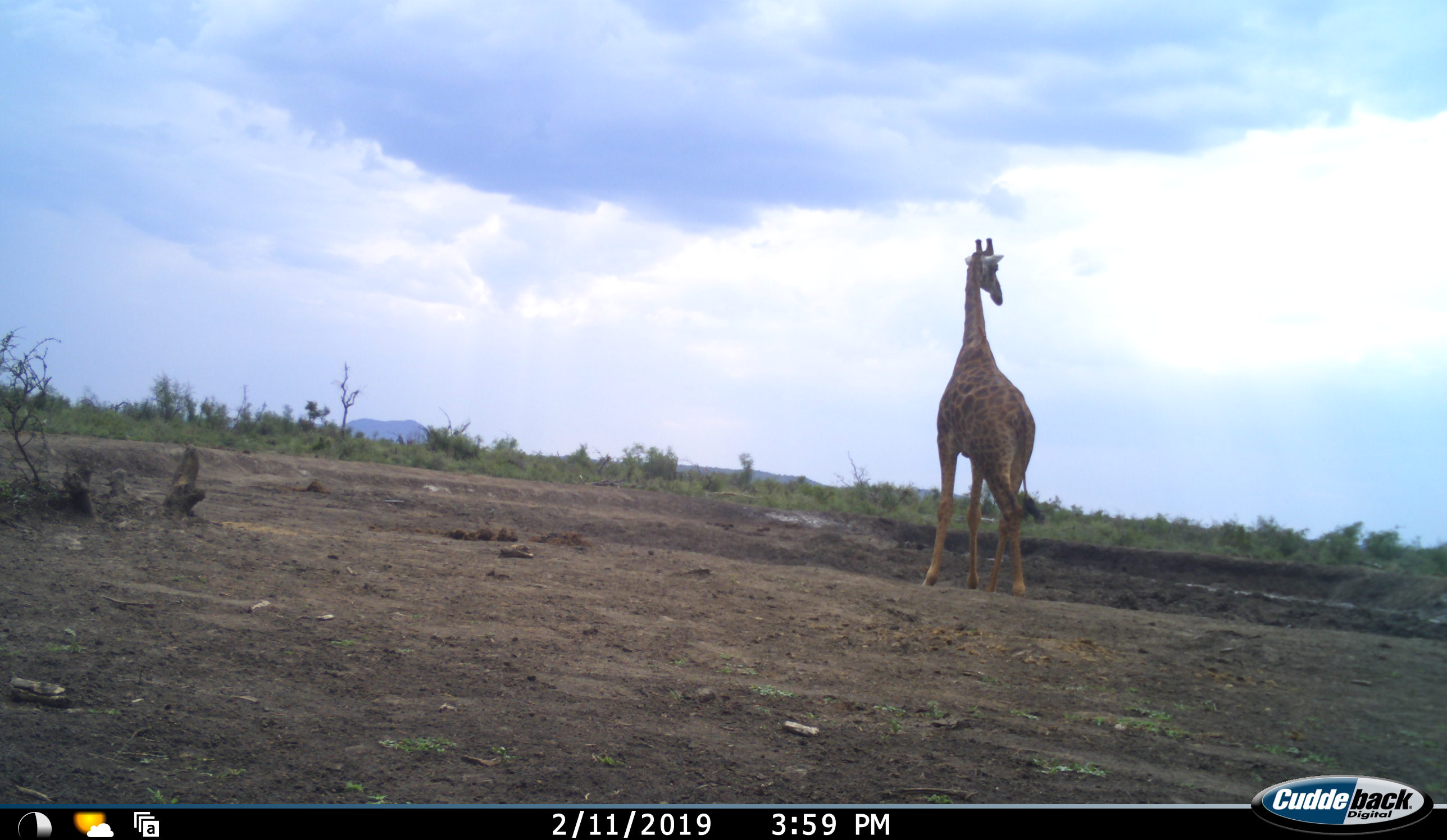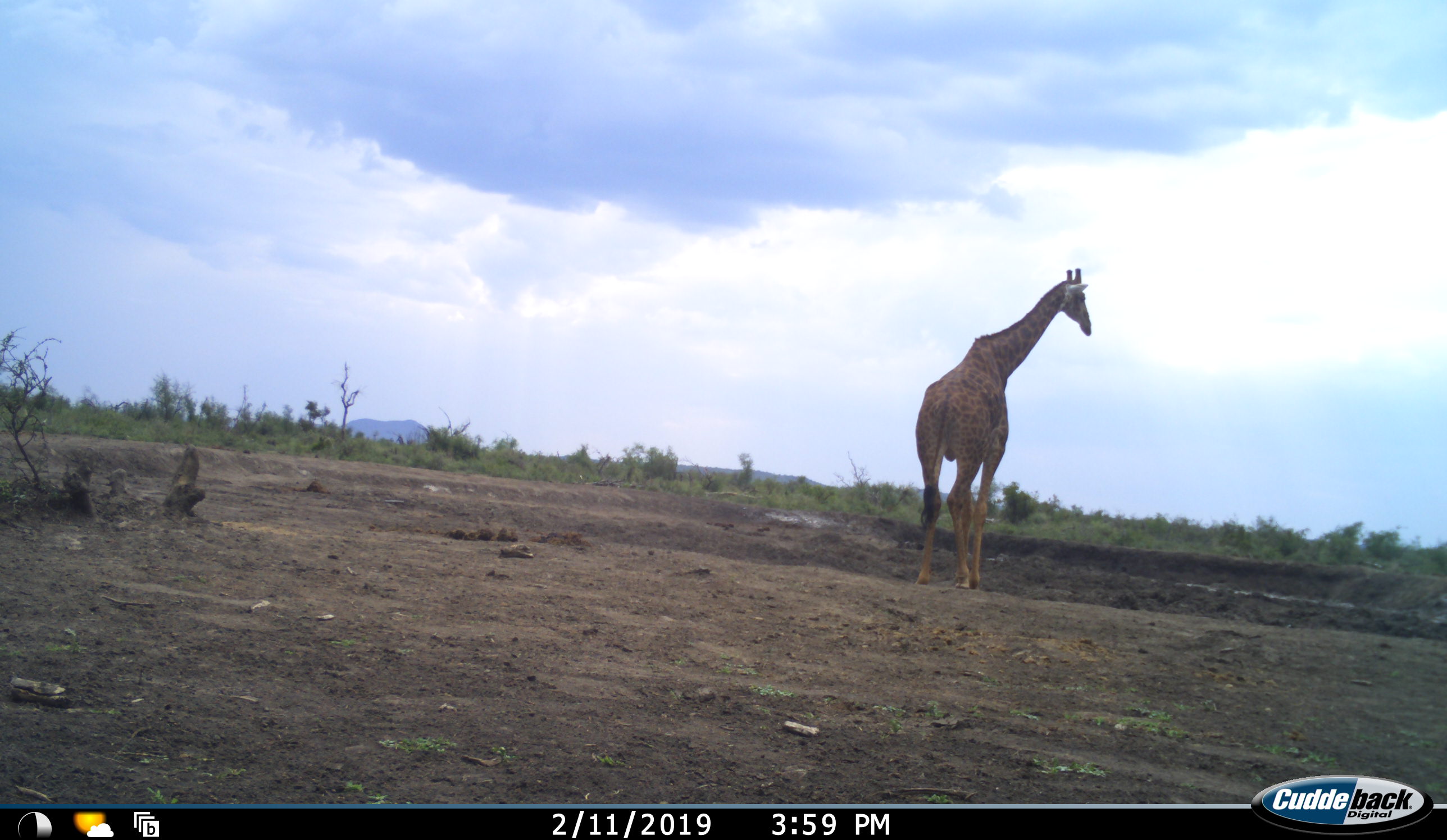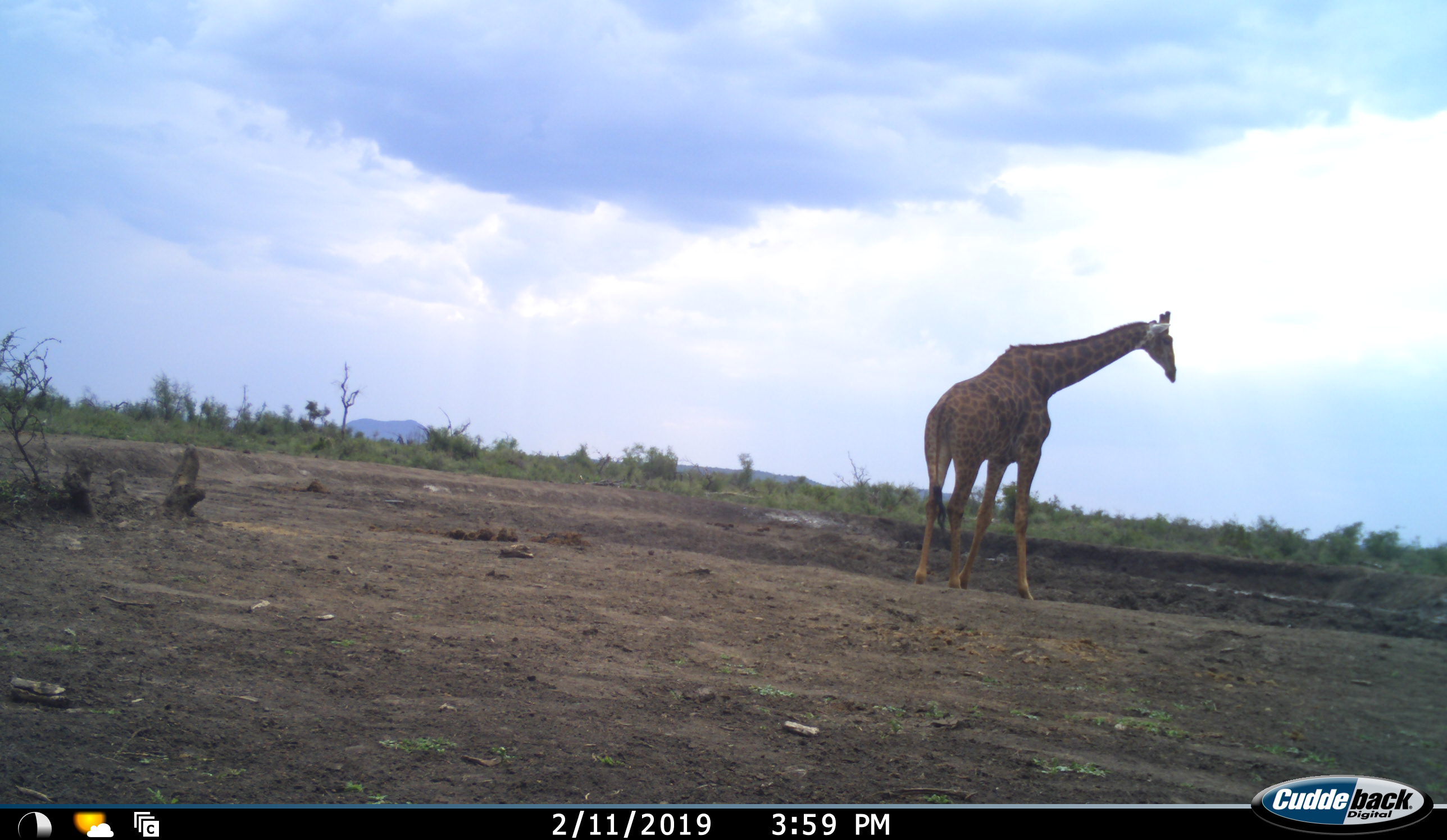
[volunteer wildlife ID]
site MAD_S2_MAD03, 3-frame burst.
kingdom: Animalia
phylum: Chordata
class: Mammalia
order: Artiodactyla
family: Giraffidae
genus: Giraffa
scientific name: Giraffa camelopardalis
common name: giraffe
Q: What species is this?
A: Giraffe (Giraffa camelopardalis).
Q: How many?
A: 1.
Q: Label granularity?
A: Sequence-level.